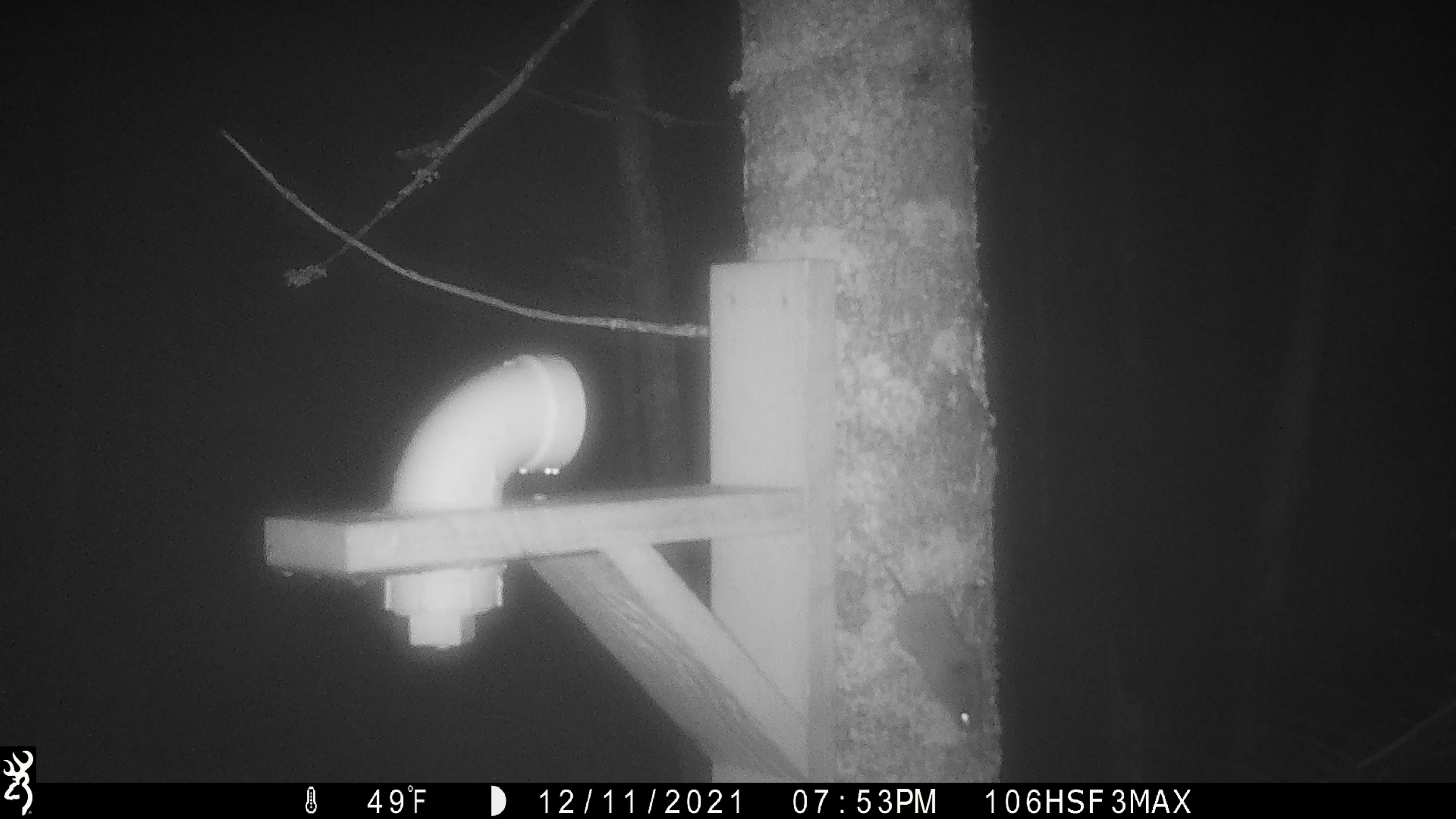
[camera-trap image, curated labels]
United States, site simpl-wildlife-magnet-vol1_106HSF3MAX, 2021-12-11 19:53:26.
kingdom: Animalia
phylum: Chordata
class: Mammalia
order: Rodentia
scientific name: Rodentia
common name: mouse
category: mouse sp.